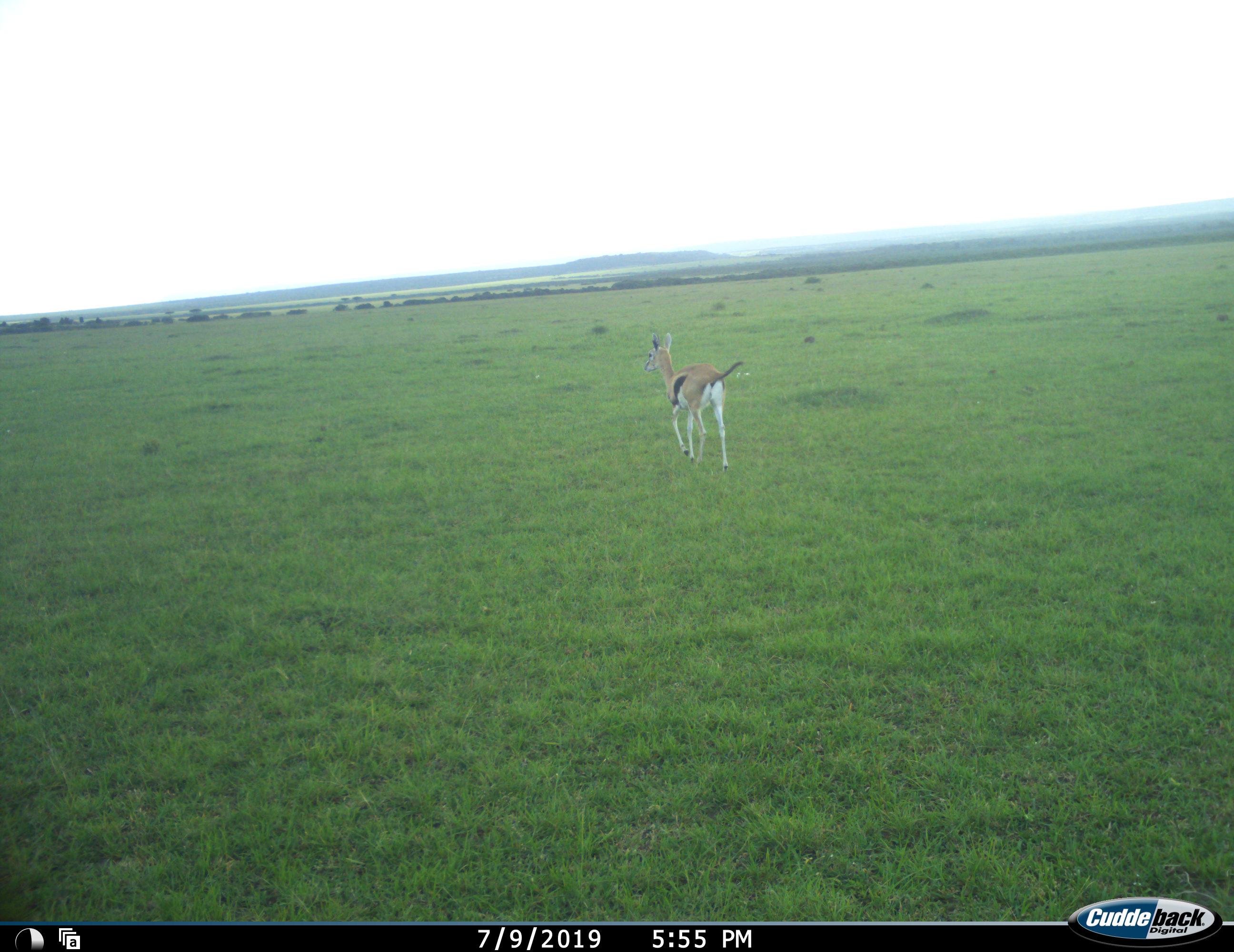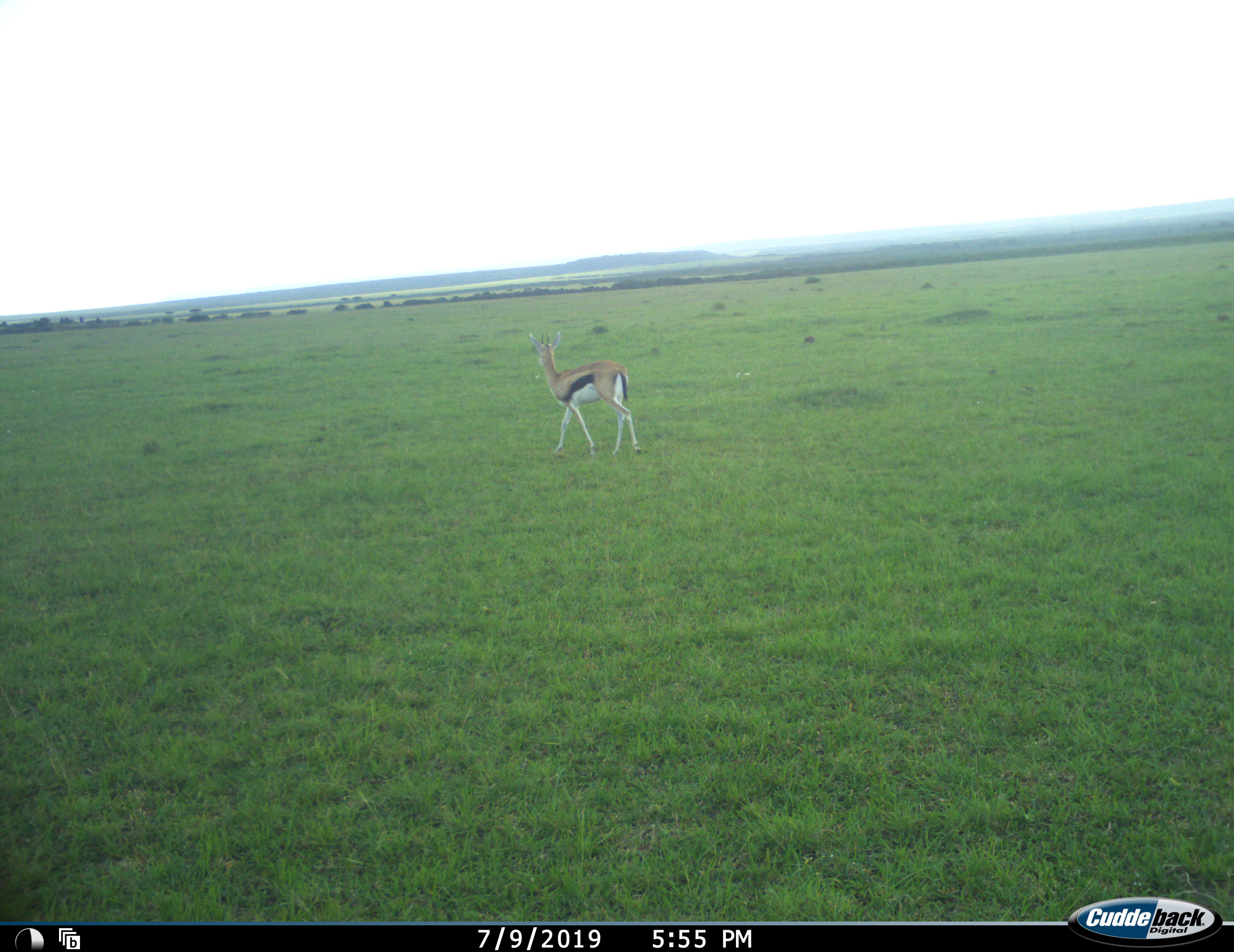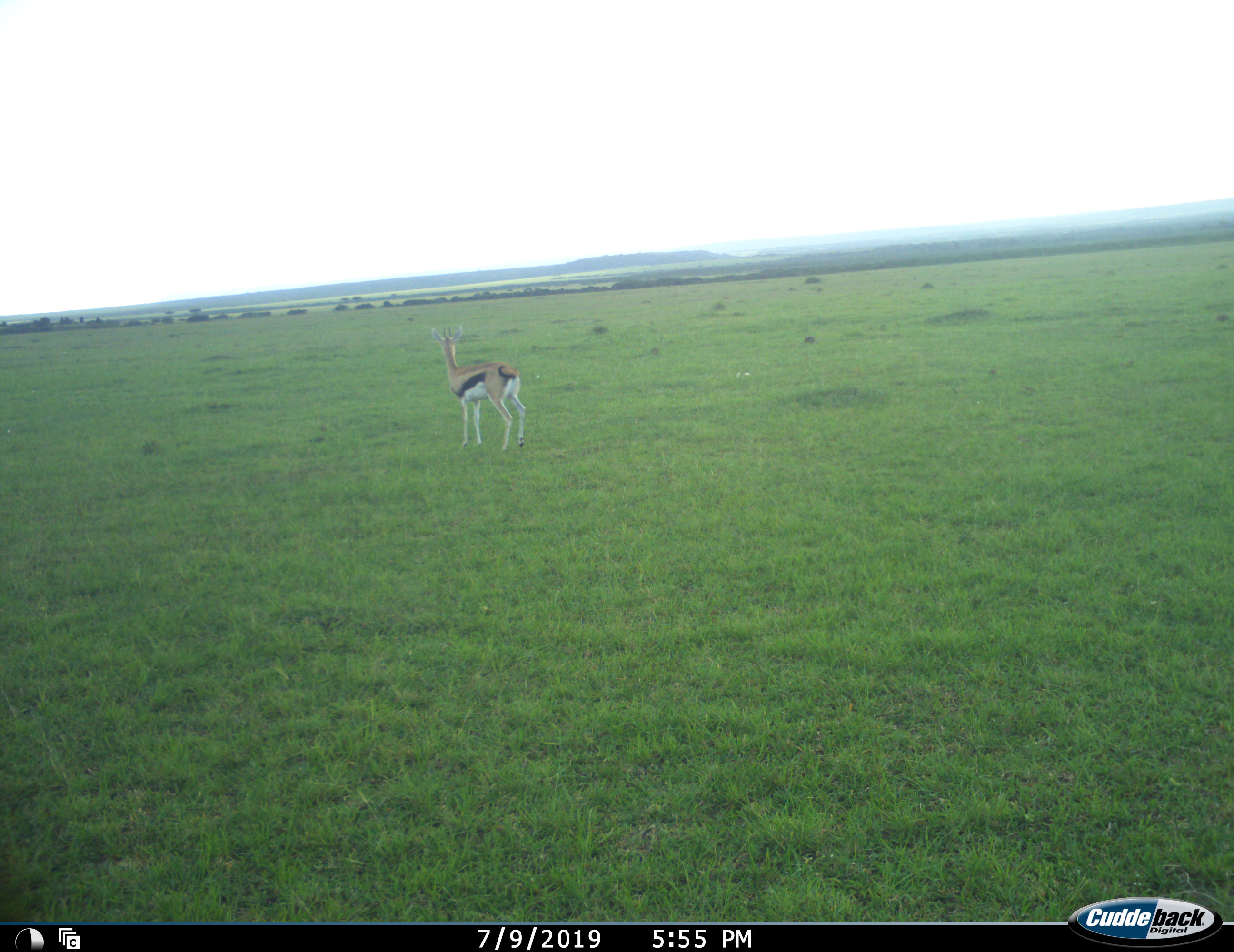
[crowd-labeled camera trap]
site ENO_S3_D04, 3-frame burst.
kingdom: Animalia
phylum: Chordata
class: Mammalia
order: Artiodactyla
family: Bovidae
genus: Eudorcas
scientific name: Eudorcas thomsonii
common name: thomson's gazelle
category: gazellethomsons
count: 1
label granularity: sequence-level